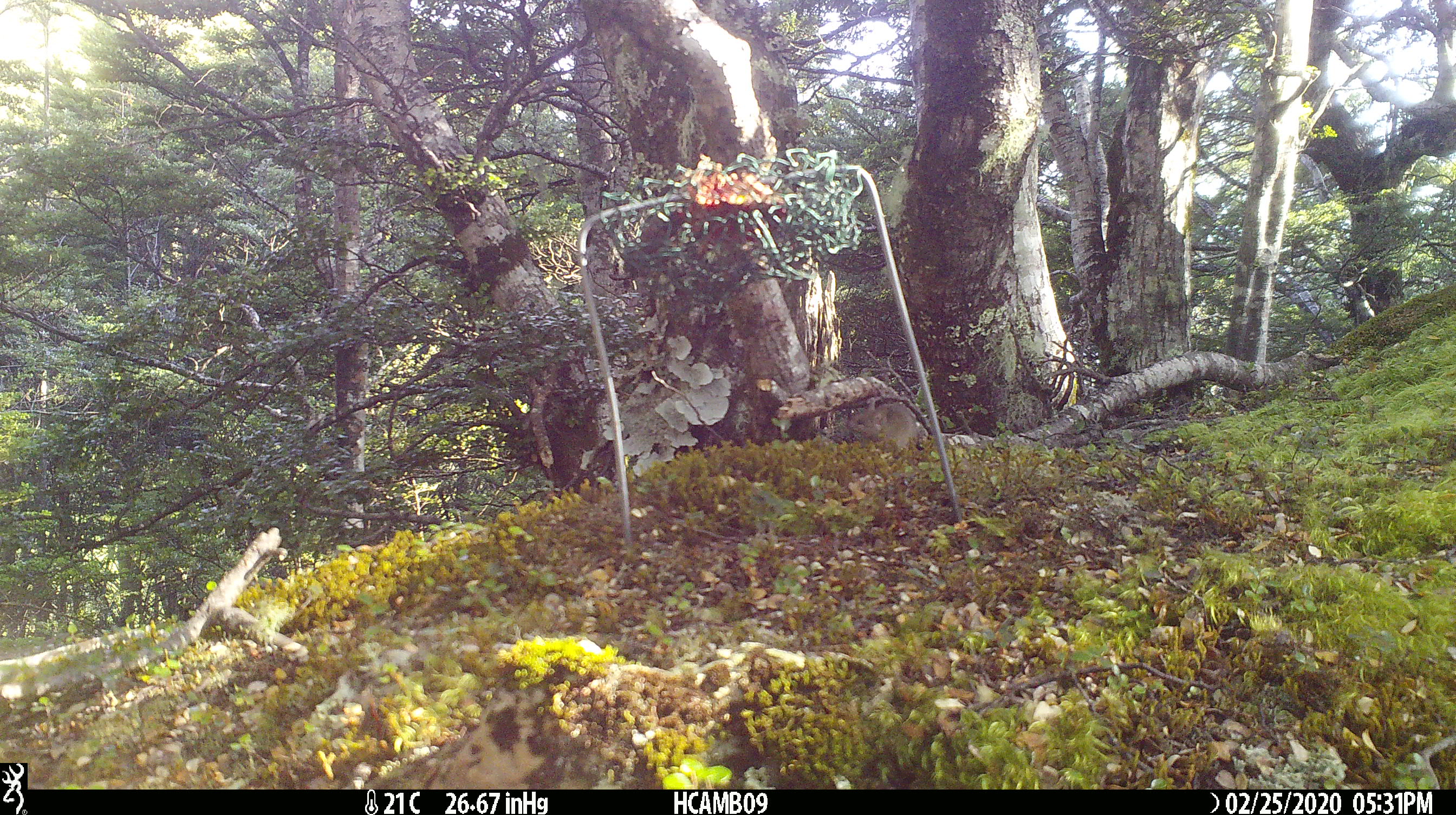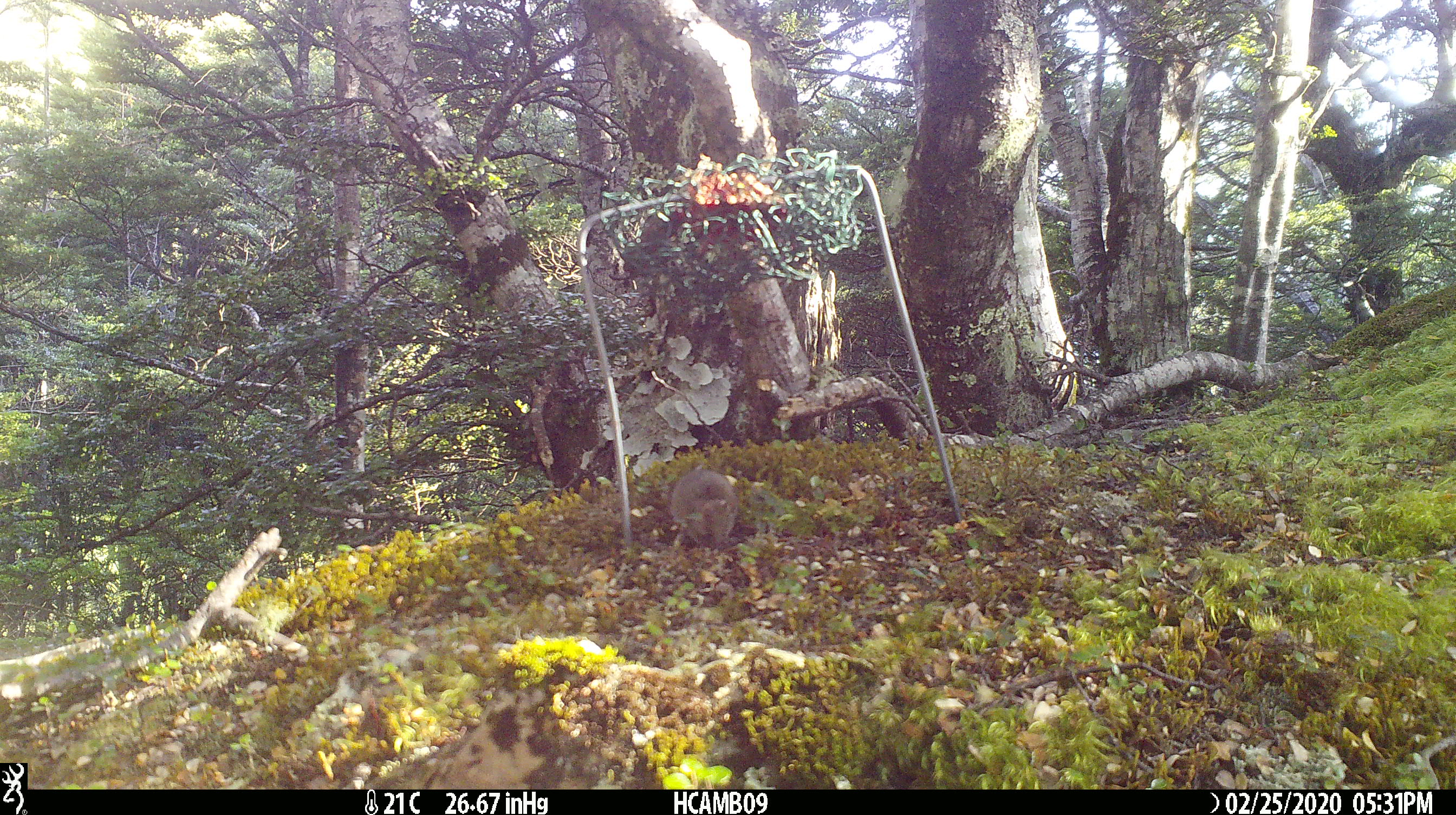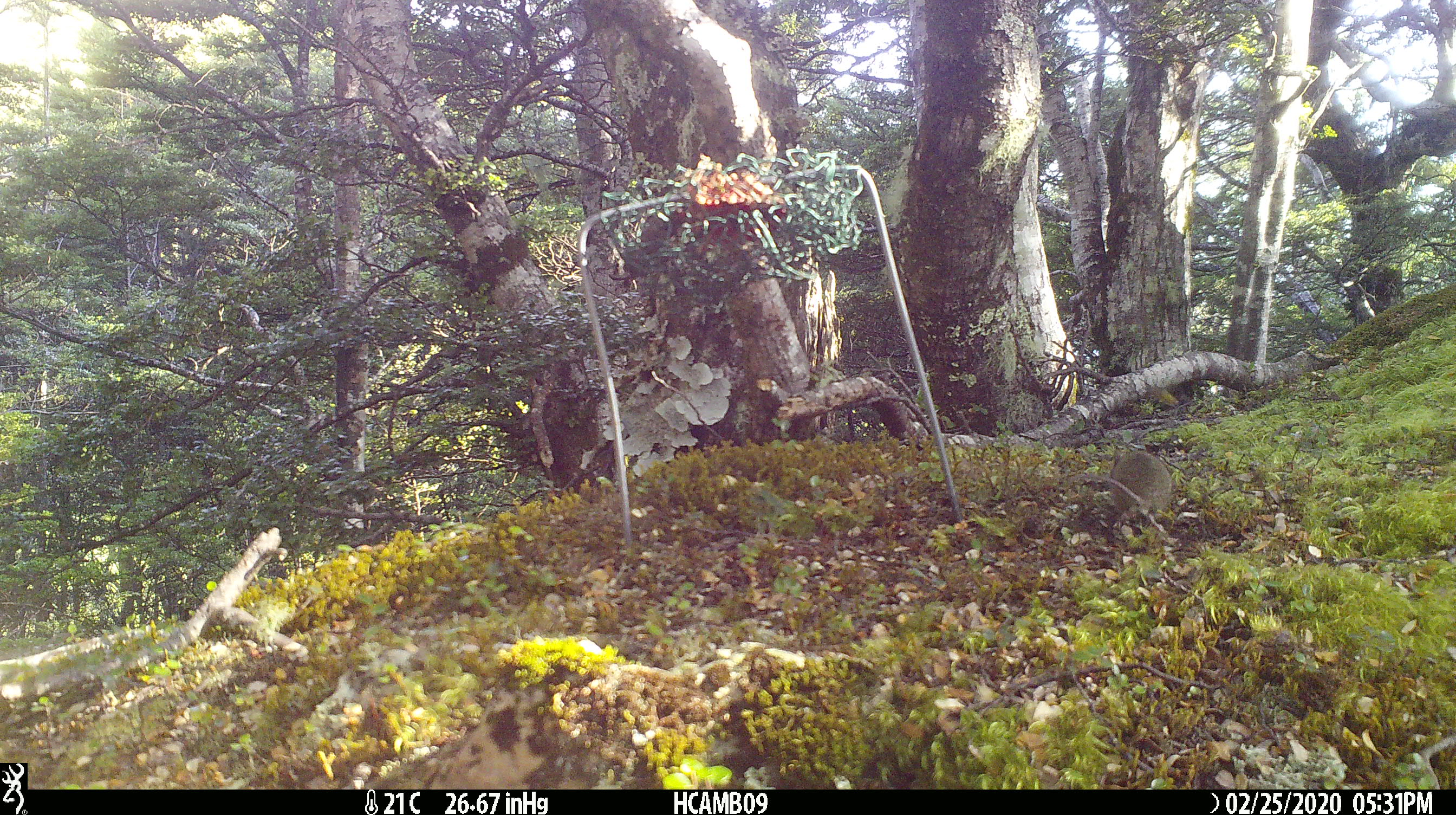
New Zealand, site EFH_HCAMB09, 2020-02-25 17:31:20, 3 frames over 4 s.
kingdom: Animalia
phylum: Chordata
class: Mammalia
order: Rodentia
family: Muridae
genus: Mus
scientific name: Mus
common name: mouse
Mouse (Mus).